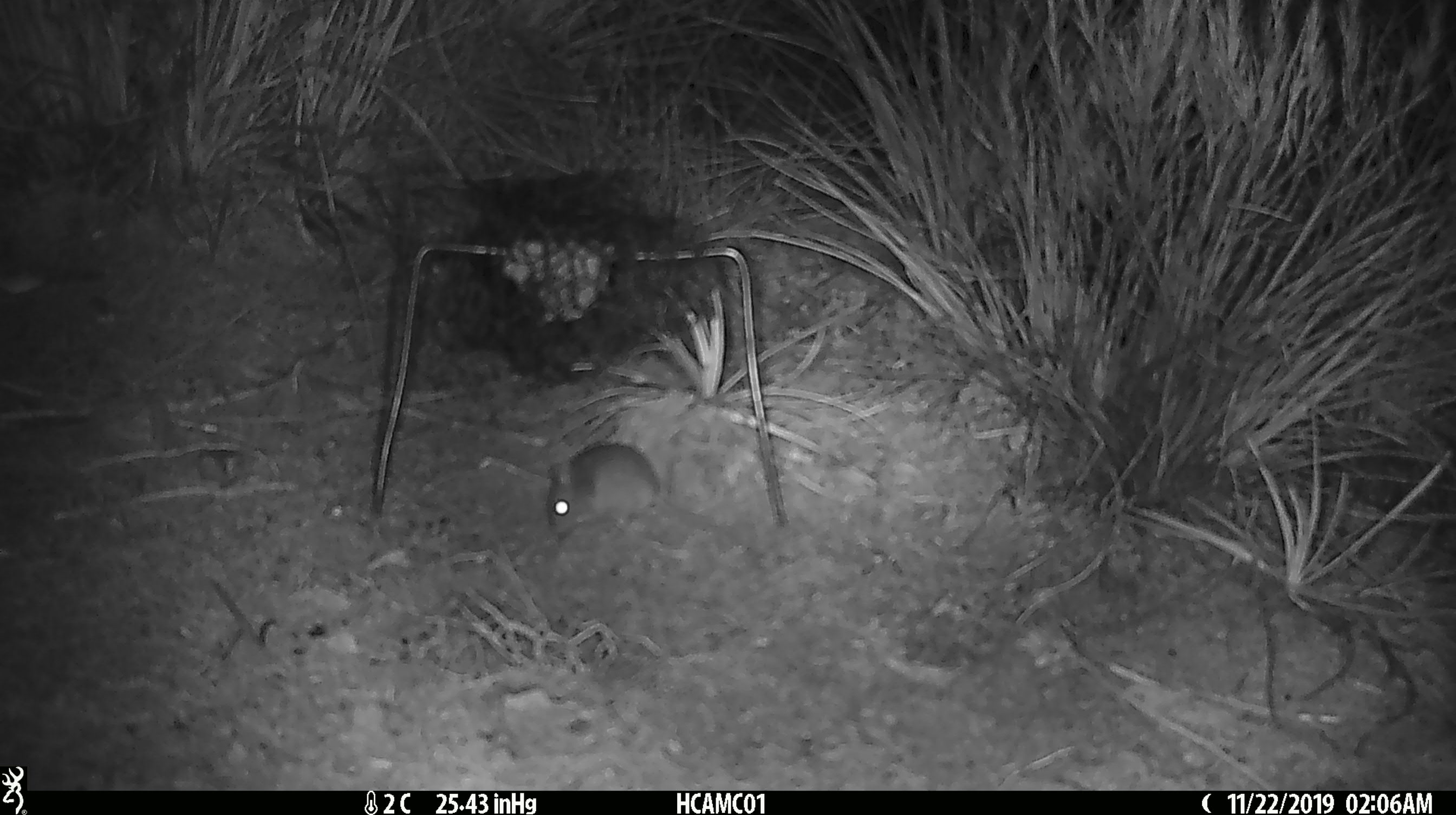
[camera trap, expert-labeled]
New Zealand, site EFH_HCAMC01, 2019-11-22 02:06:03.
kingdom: Animalia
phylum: Chordata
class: Mammalia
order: Rodentia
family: Muridae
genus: Mus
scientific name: Mus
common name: mouse